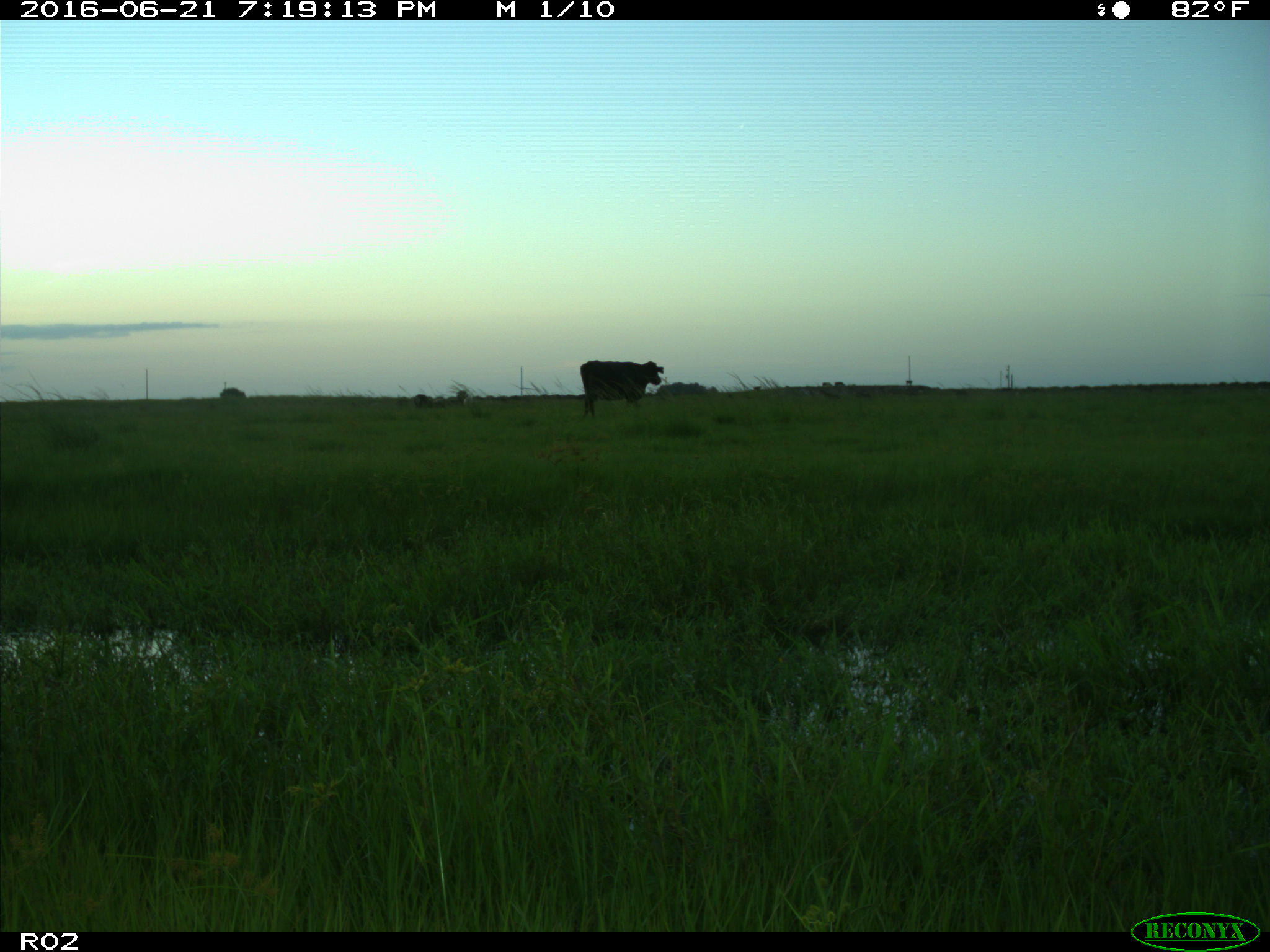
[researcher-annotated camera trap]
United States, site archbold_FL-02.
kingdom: Animalia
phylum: Chordata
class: Mammalia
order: Artiodactyla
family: Bovidae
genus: Bos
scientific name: Bos taurus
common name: domestic cow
Bos taurus (domestic cow).